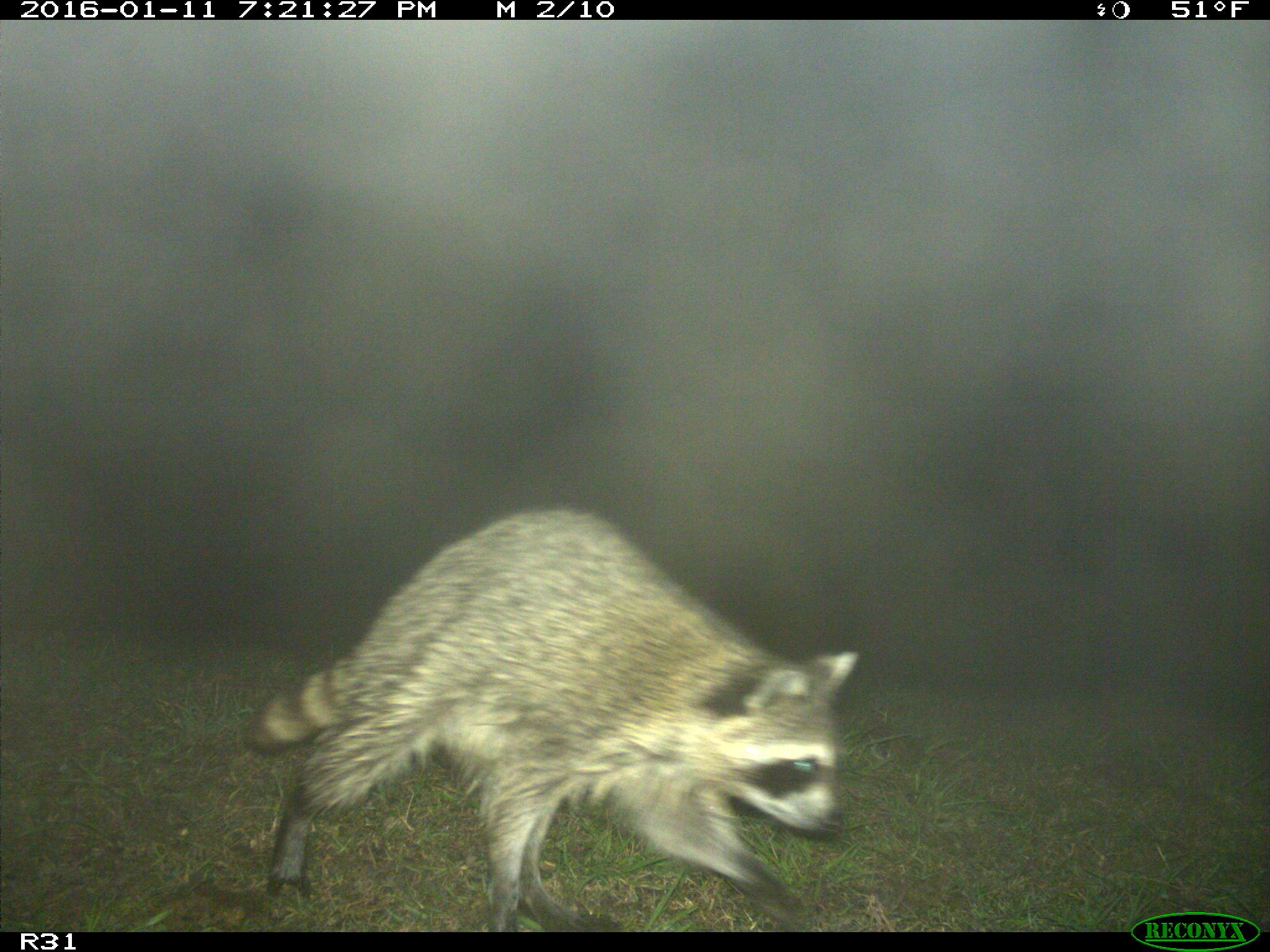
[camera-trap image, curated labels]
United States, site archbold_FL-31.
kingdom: Animalia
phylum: Chordata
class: Mammalia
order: Artiodactyla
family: Bovidae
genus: Bos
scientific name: Bos taurus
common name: domestic cow